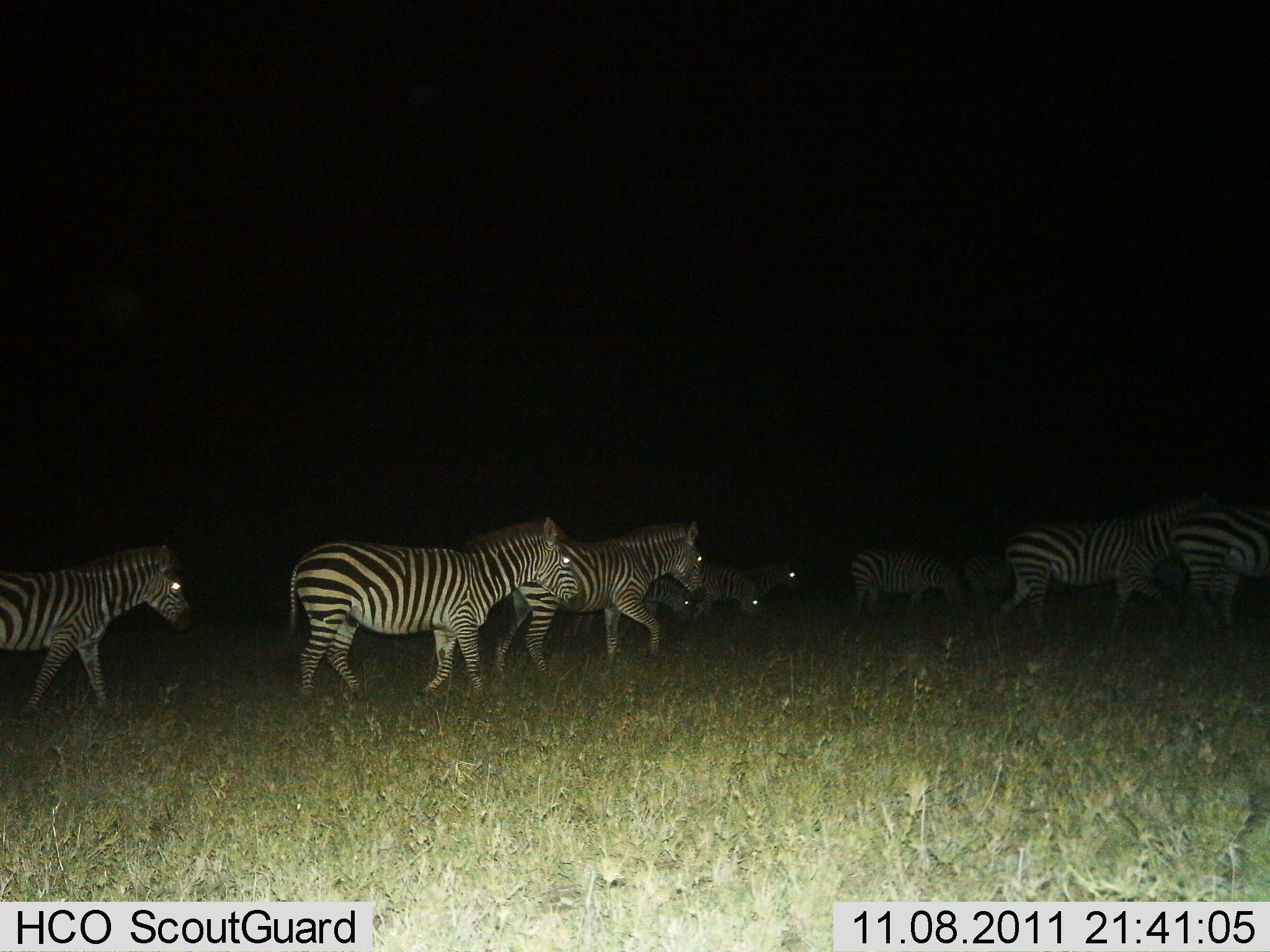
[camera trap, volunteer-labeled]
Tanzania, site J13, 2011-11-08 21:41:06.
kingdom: Animalia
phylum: Chordata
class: Mammalia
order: Perissodactyla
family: Equidae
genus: Equus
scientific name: Equus quagga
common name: plains zebra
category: zebra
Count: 10.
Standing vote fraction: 15%.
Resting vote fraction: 0%.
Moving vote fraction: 85%.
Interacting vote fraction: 0%.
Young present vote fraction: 8%.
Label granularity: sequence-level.